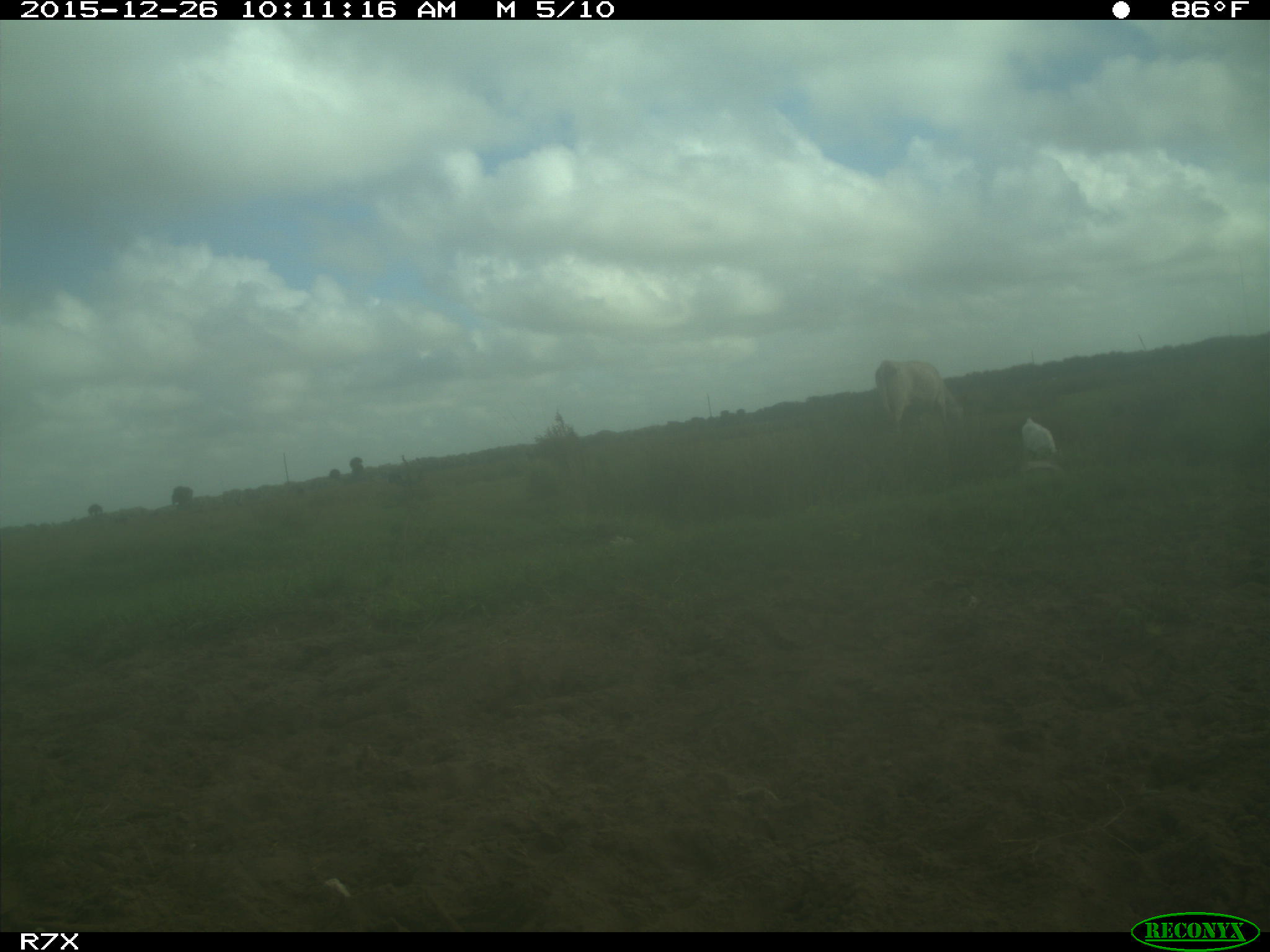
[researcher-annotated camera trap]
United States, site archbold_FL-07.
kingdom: Animalia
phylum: Chordata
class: Mammalia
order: Artiodactyla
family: Bovidae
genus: Bos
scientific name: Bos taurus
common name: domestic cow